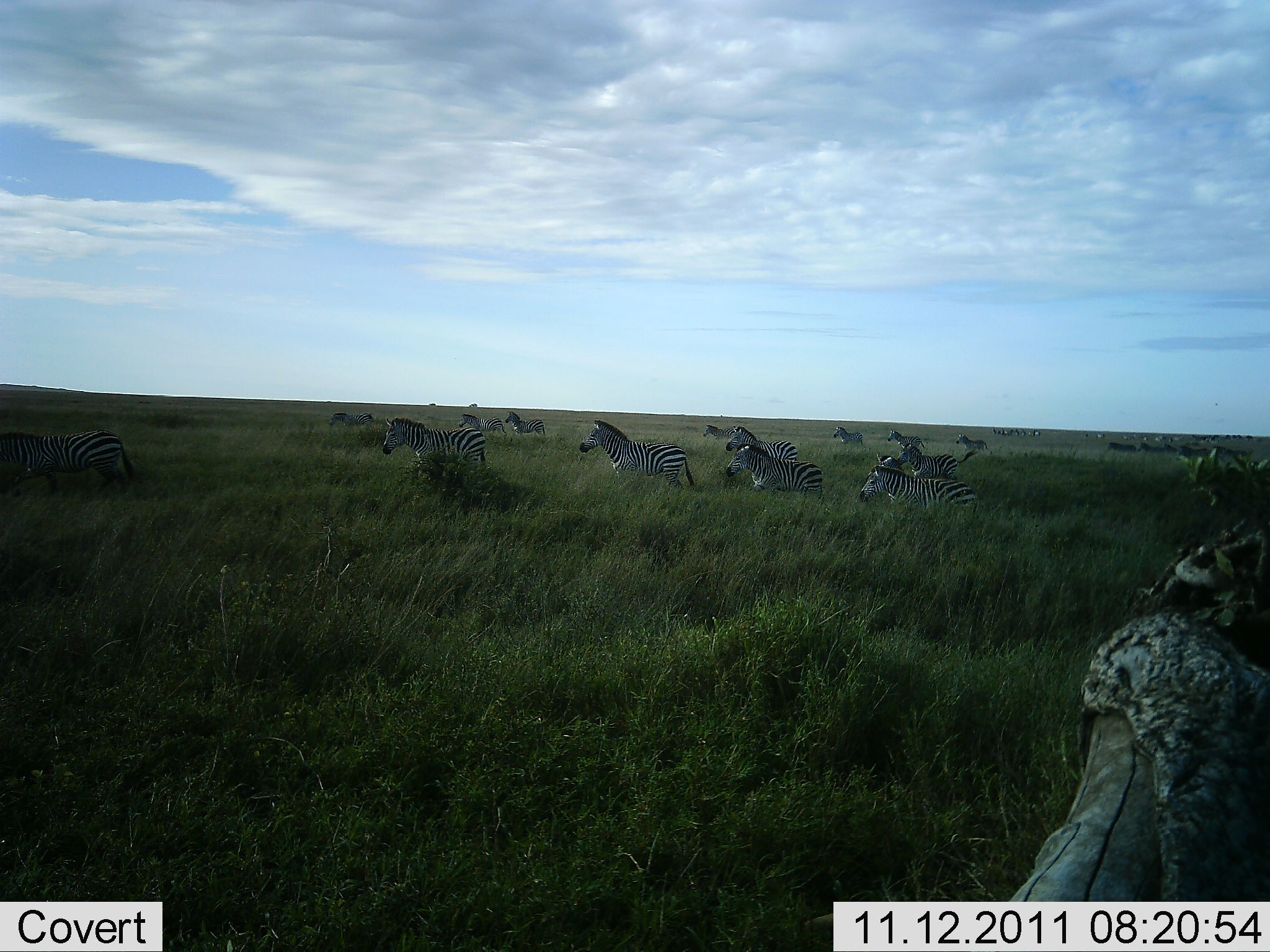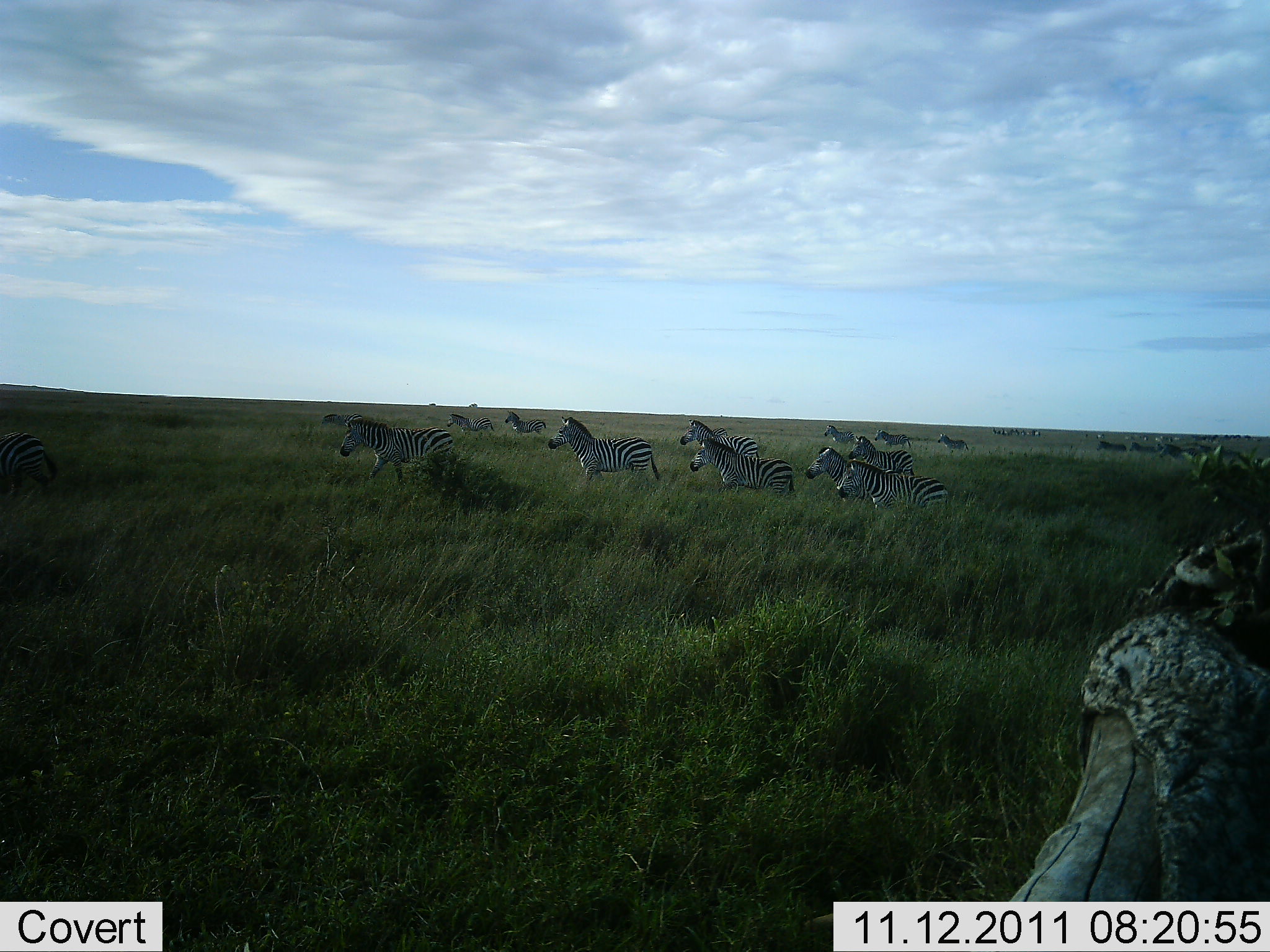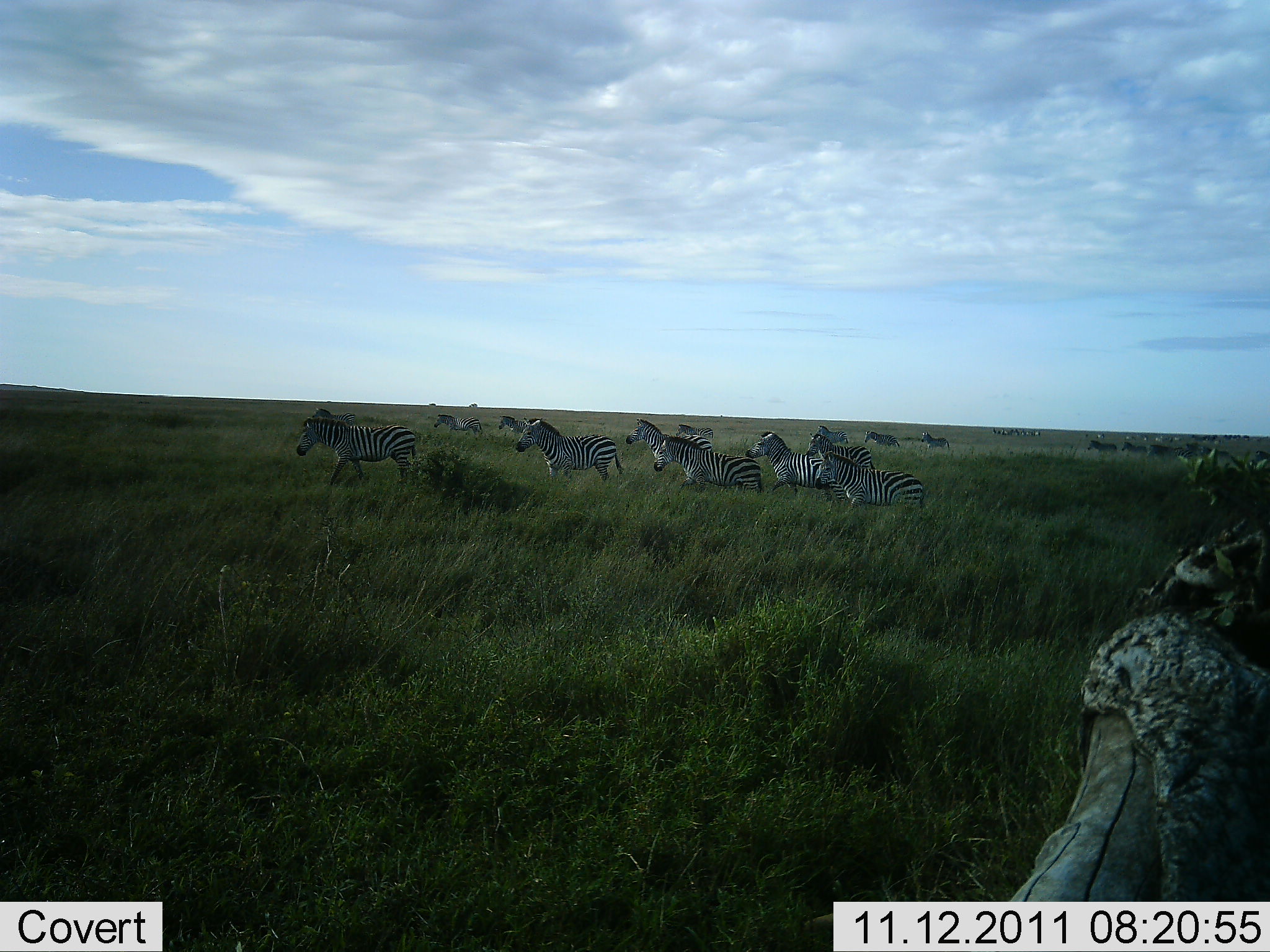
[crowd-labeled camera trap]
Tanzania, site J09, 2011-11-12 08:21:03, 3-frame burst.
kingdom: Animalia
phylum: Chordata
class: Mammalia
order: Perissodactyla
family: Equidae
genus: Equus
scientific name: Equus quagga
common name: plains zebra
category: zebra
Zebra (plains zebra) (Equus quagga), count 11-50. Behavior (volunteer vote fractions): standing 0%, resting 0%, moving 100%, interacting 0%. Young present (vote fraction): 0%. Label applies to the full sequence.